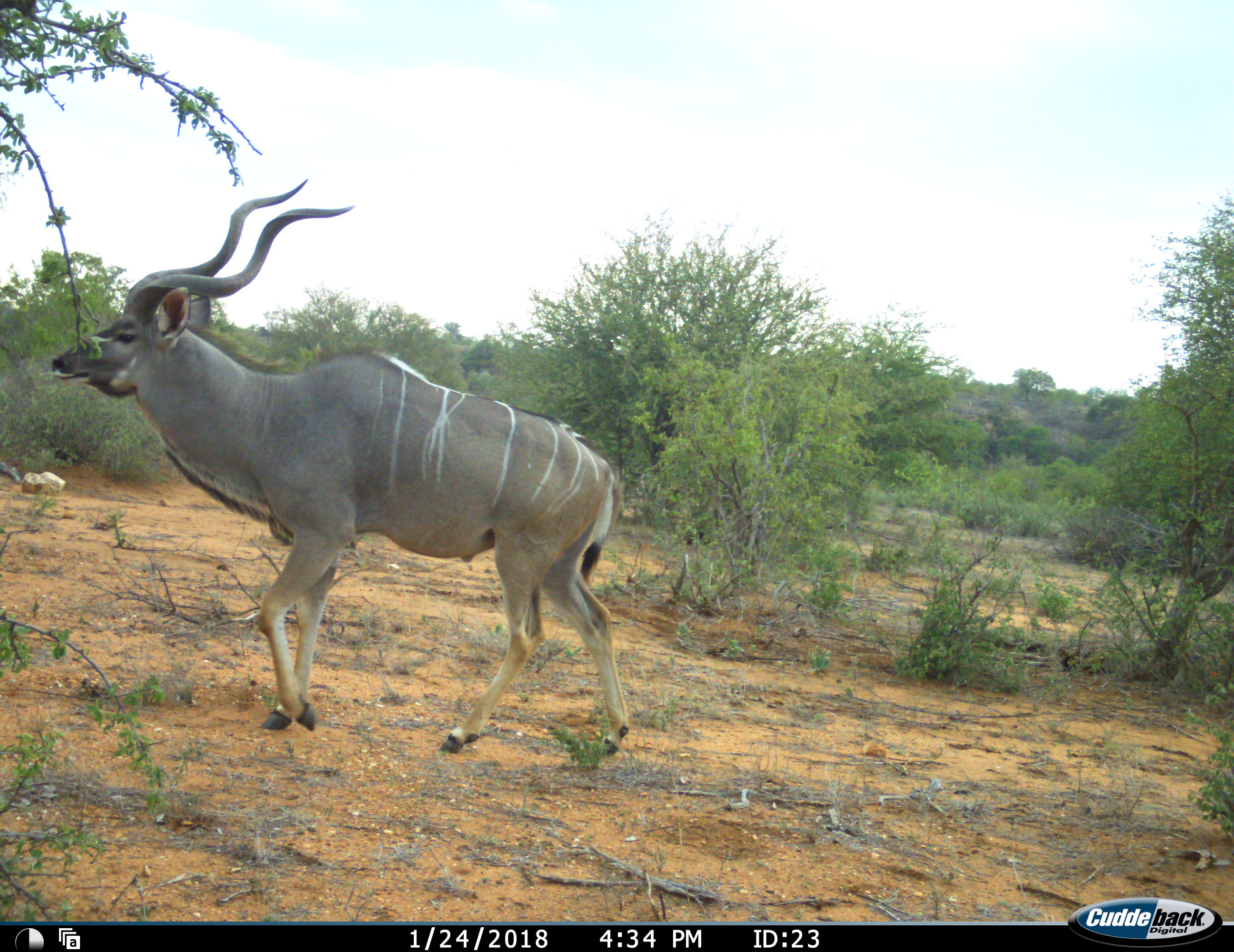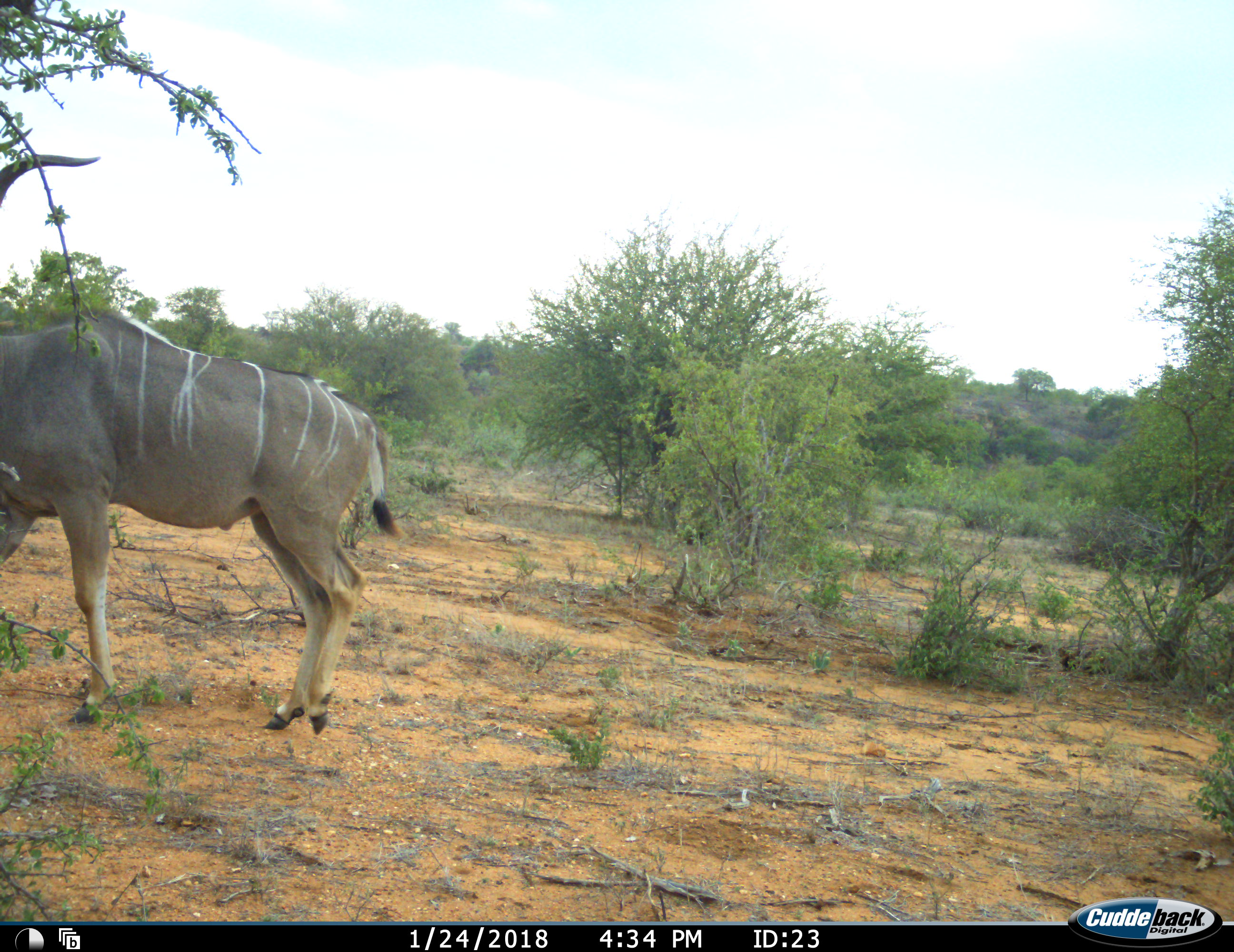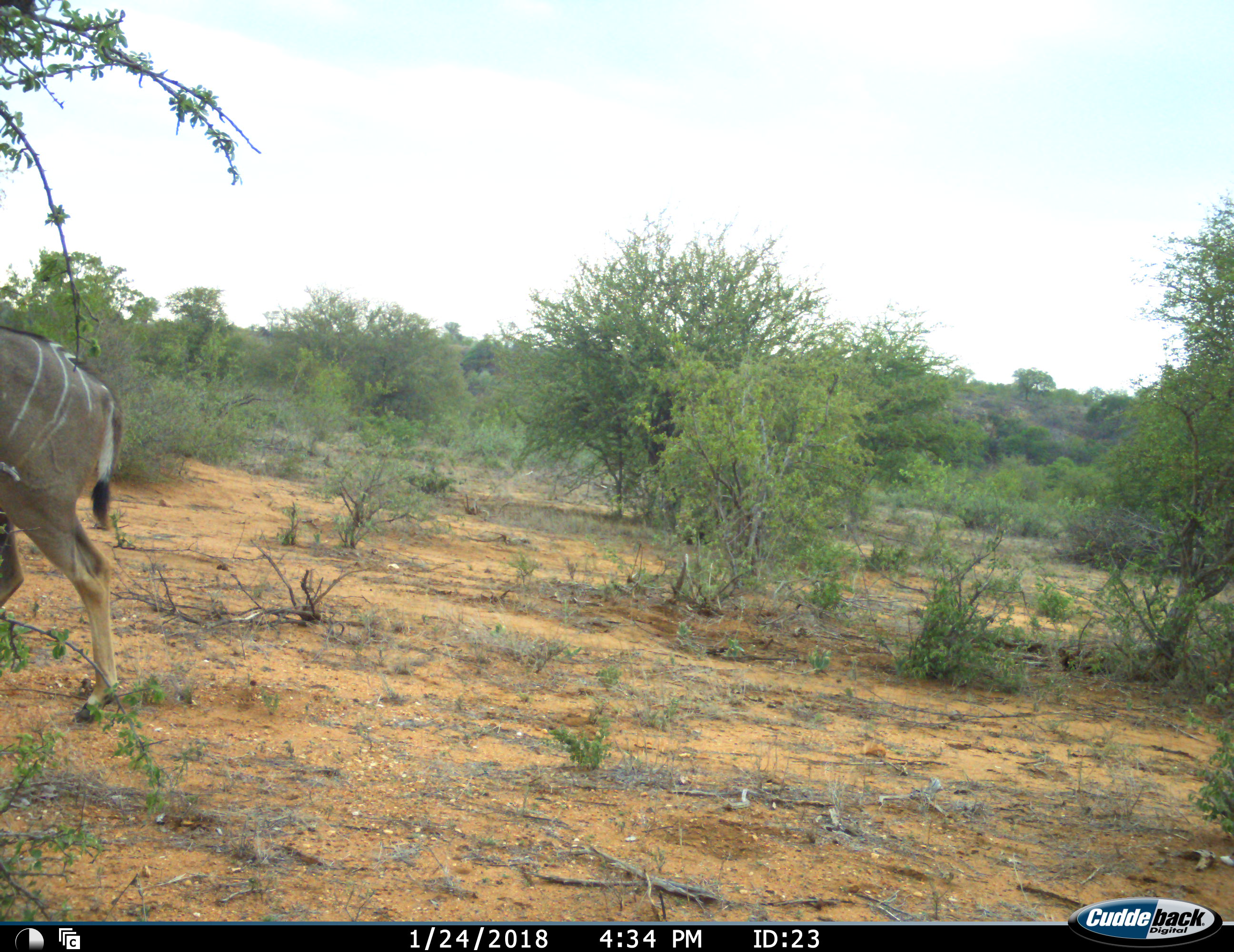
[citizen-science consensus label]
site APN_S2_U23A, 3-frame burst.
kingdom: Animalia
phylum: Chordata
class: Mammalia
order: Artiodactyla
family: Bovidae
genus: Tragelaphus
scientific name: Tragelaphus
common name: kudu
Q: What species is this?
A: Kudu (Tragelaphus).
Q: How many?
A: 1.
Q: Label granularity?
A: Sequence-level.